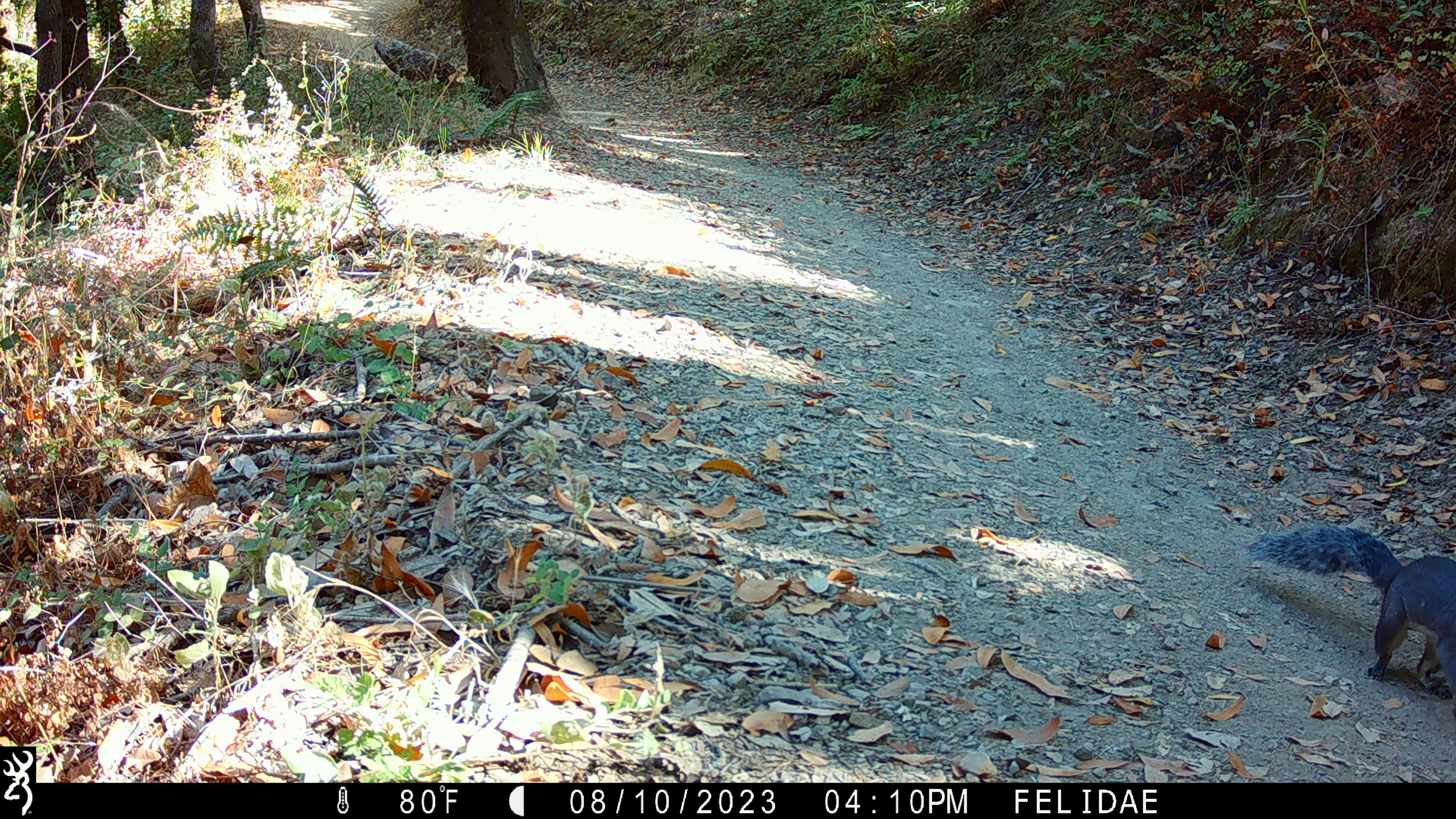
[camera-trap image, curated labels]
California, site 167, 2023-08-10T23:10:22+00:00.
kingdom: Animalia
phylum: Chordata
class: Mammalia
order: Rodentia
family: Sciuridae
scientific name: Sciuridae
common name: squirrel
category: unknown squirrel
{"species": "unknown squirrel (squirrel) (Sciuridae)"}